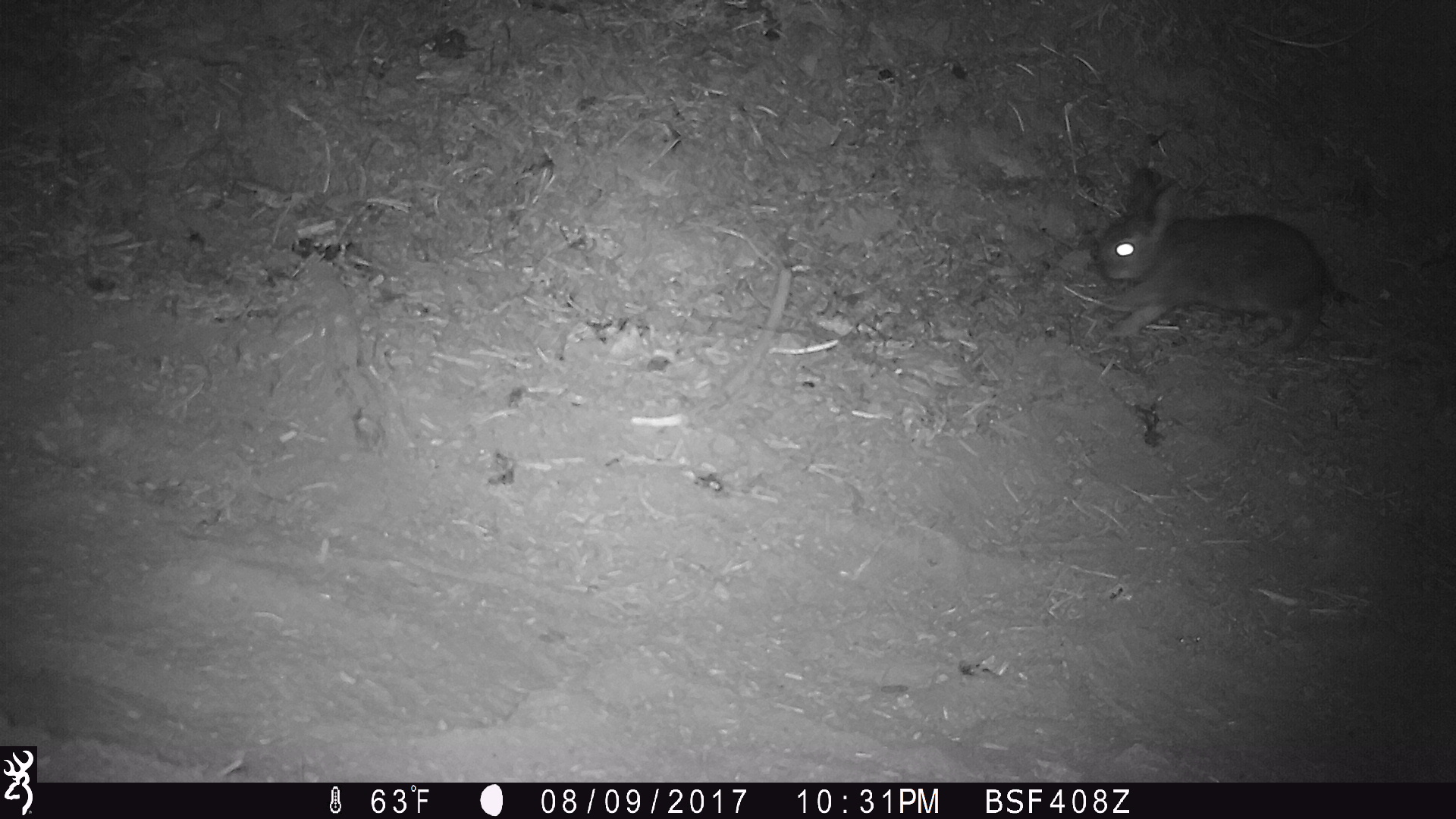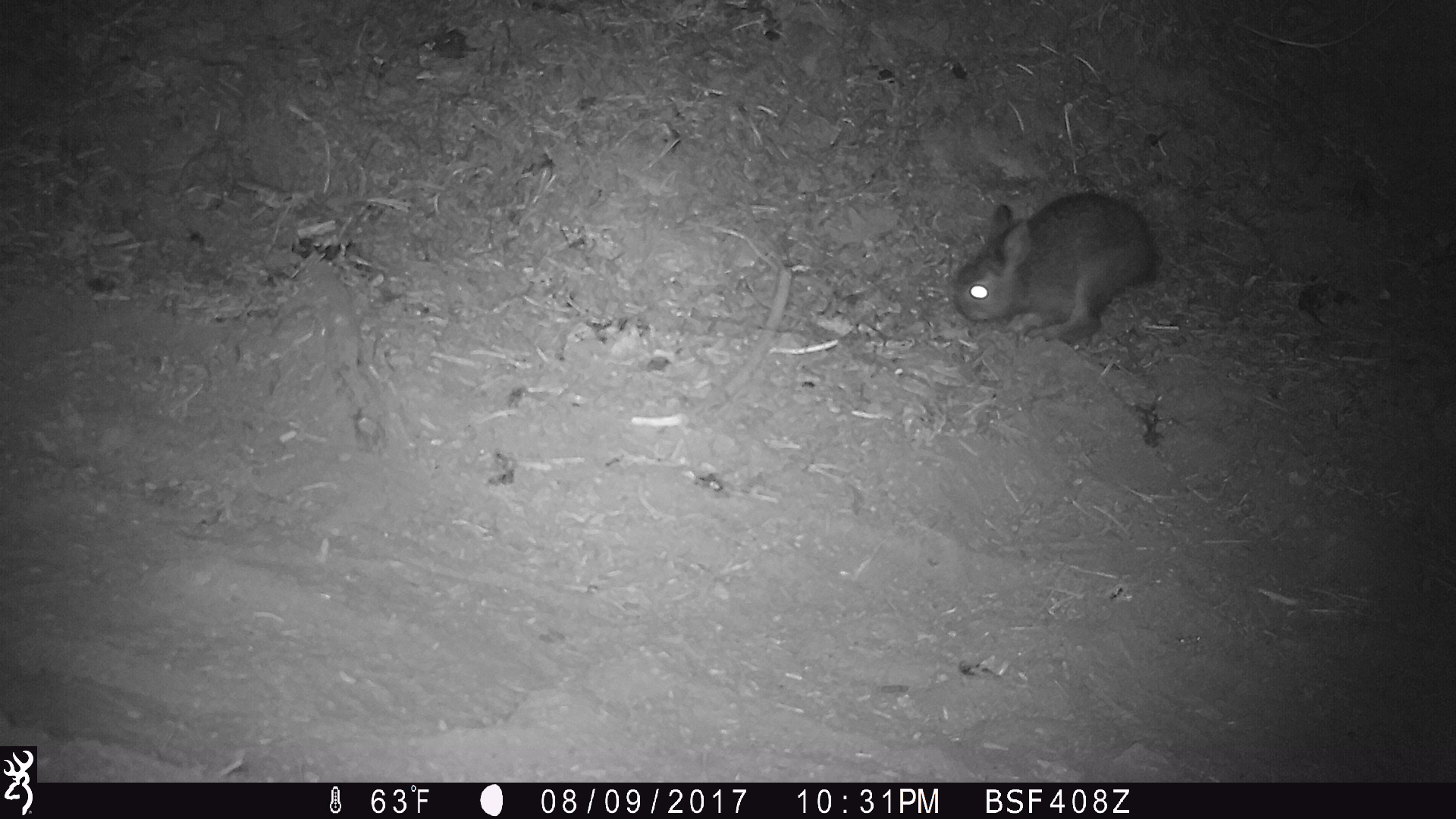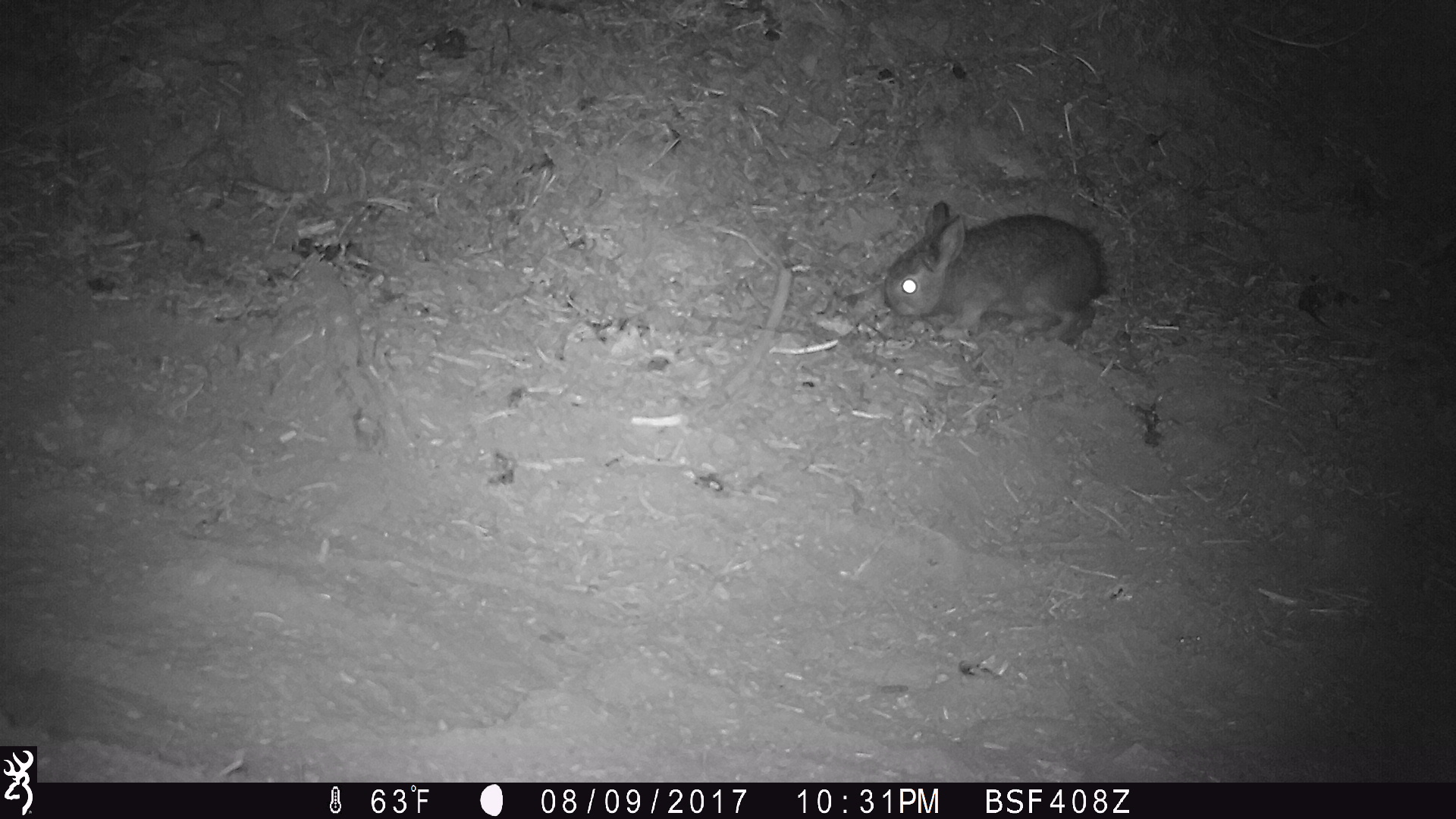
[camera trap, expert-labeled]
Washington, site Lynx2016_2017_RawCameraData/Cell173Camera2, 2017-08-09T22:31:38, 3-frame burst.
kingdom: Animalia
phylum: Chordata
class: Mammalia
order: Lagomorpha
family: Leporidae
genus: Lepus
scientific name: Lepus americanus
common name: snowshoe hare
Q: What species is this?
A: Lepus americanus (snowshoe hare).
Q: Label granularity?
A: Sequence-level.